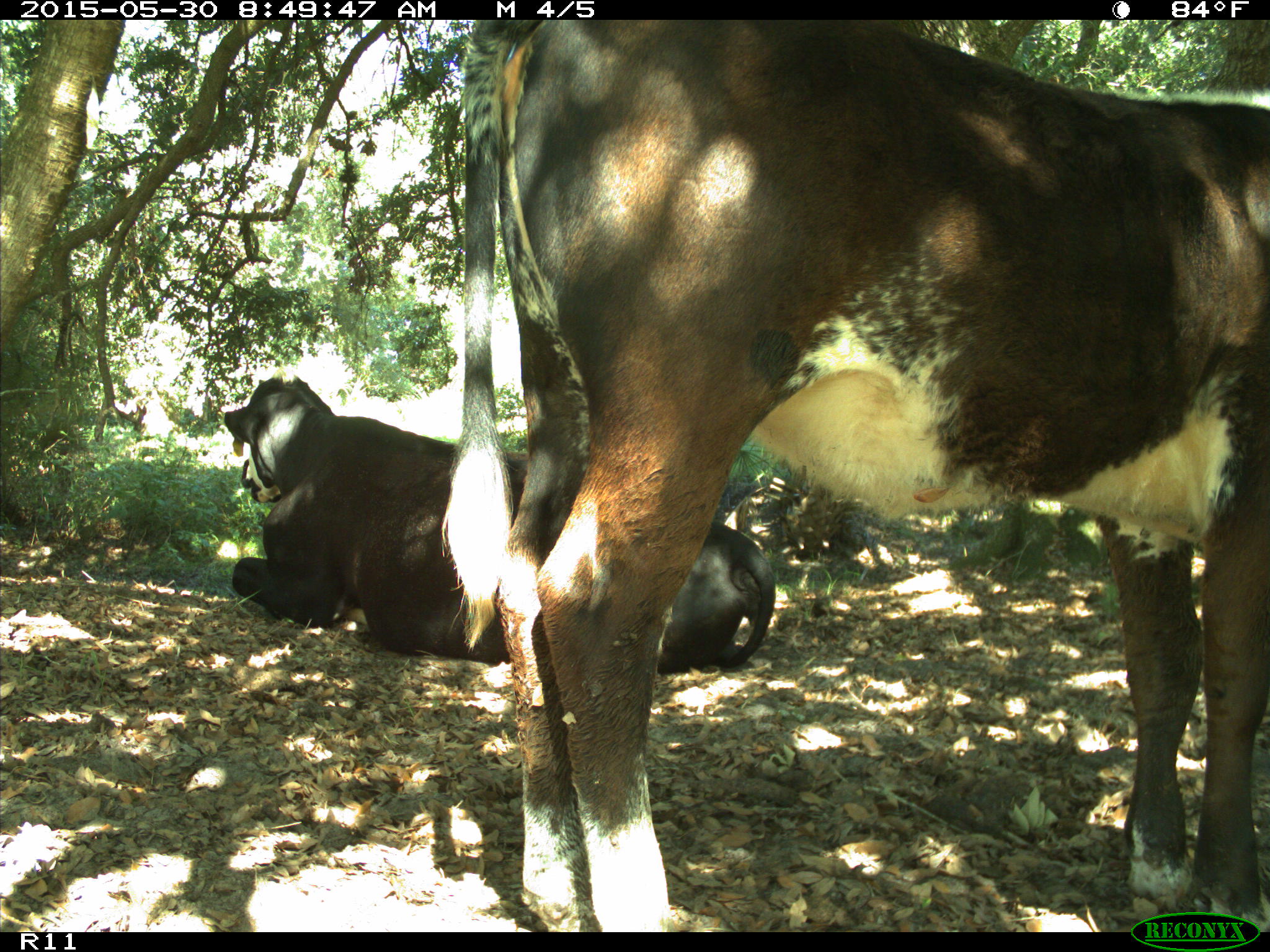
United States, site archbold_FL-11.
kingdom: Animalia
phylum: Chordata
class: Mammalia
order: Artiodactyla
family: Bovidae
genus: Bos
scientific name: Bos taurus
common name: domestic cow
Bos taurus (domestic cow).